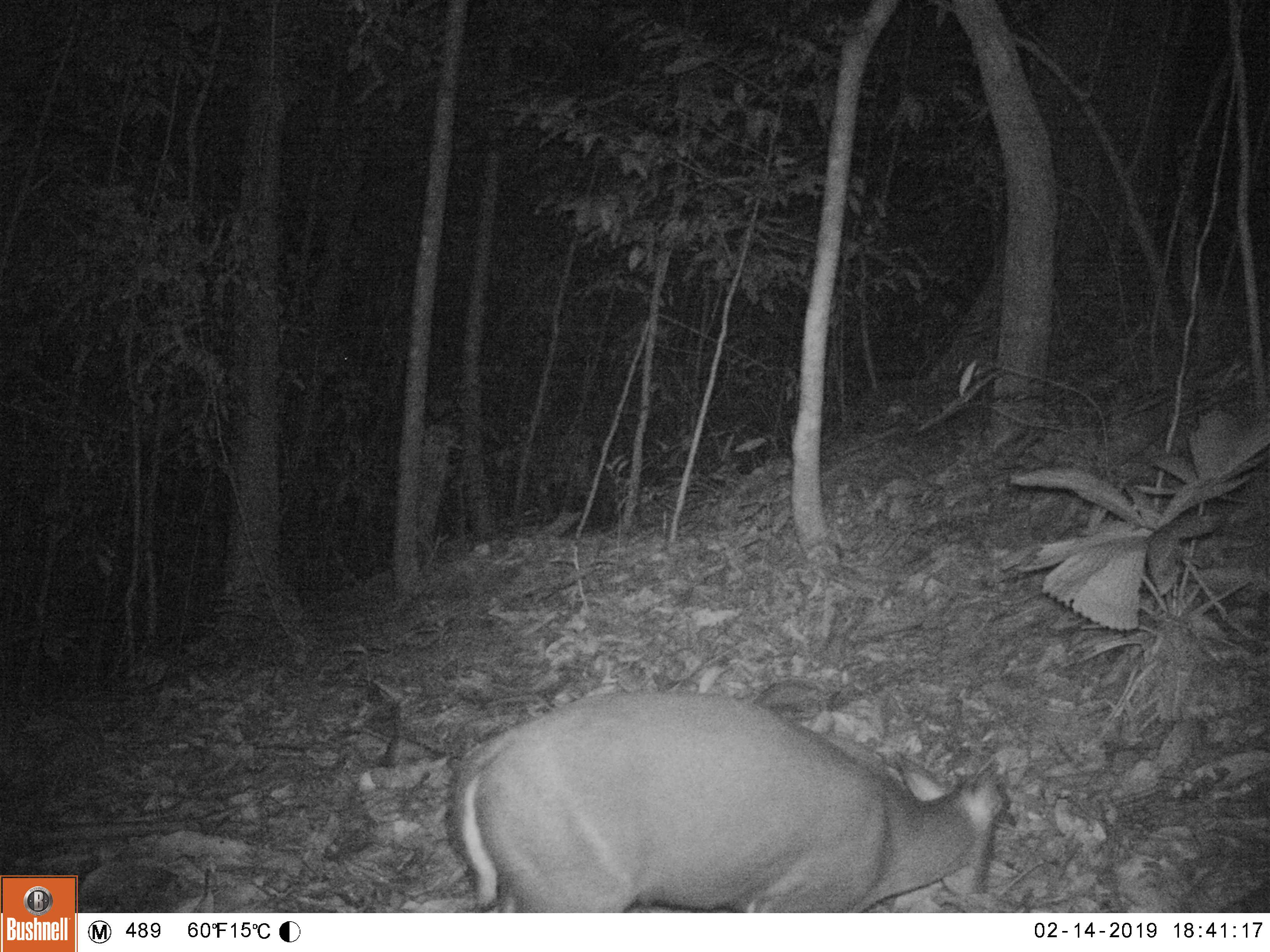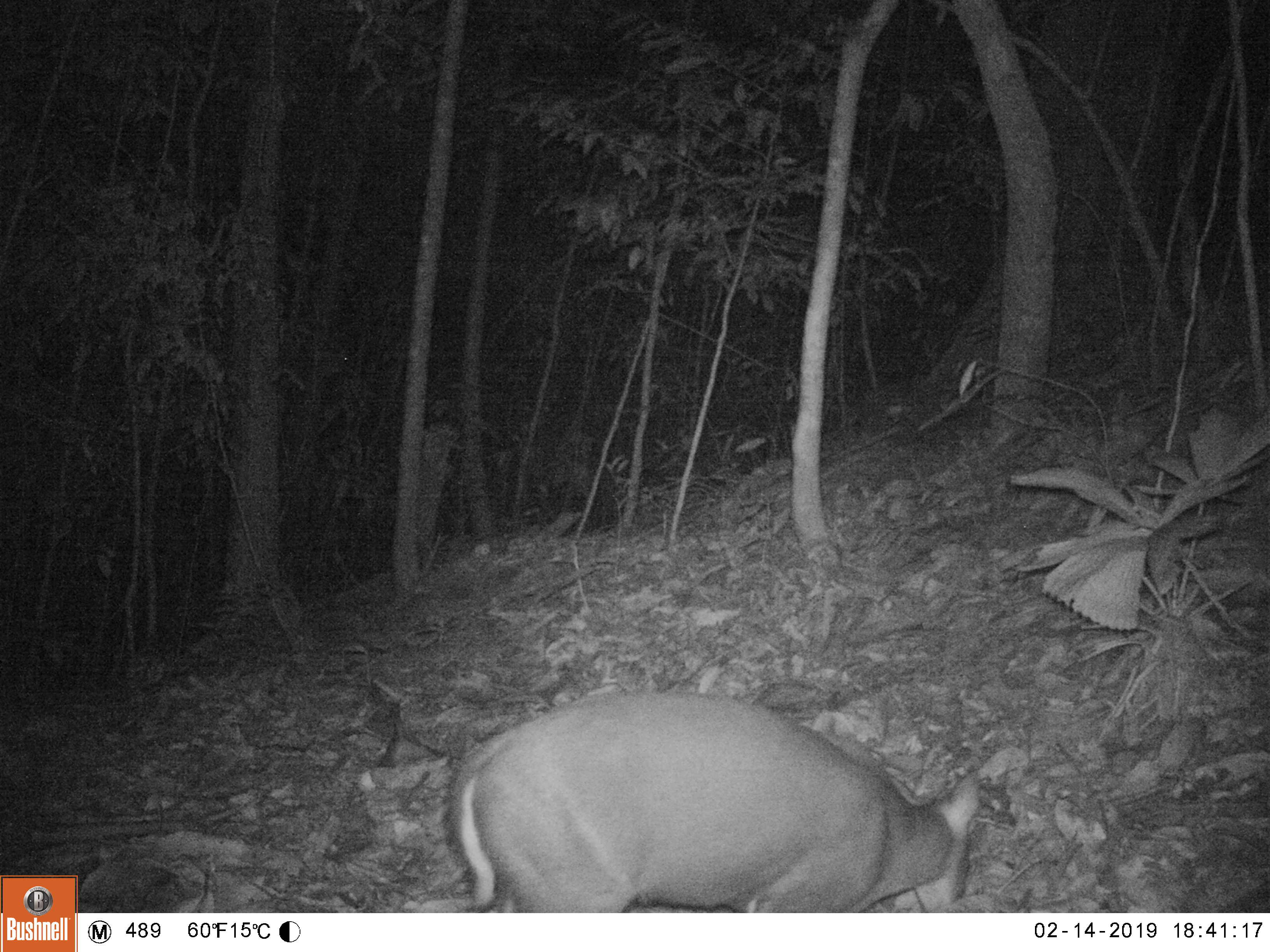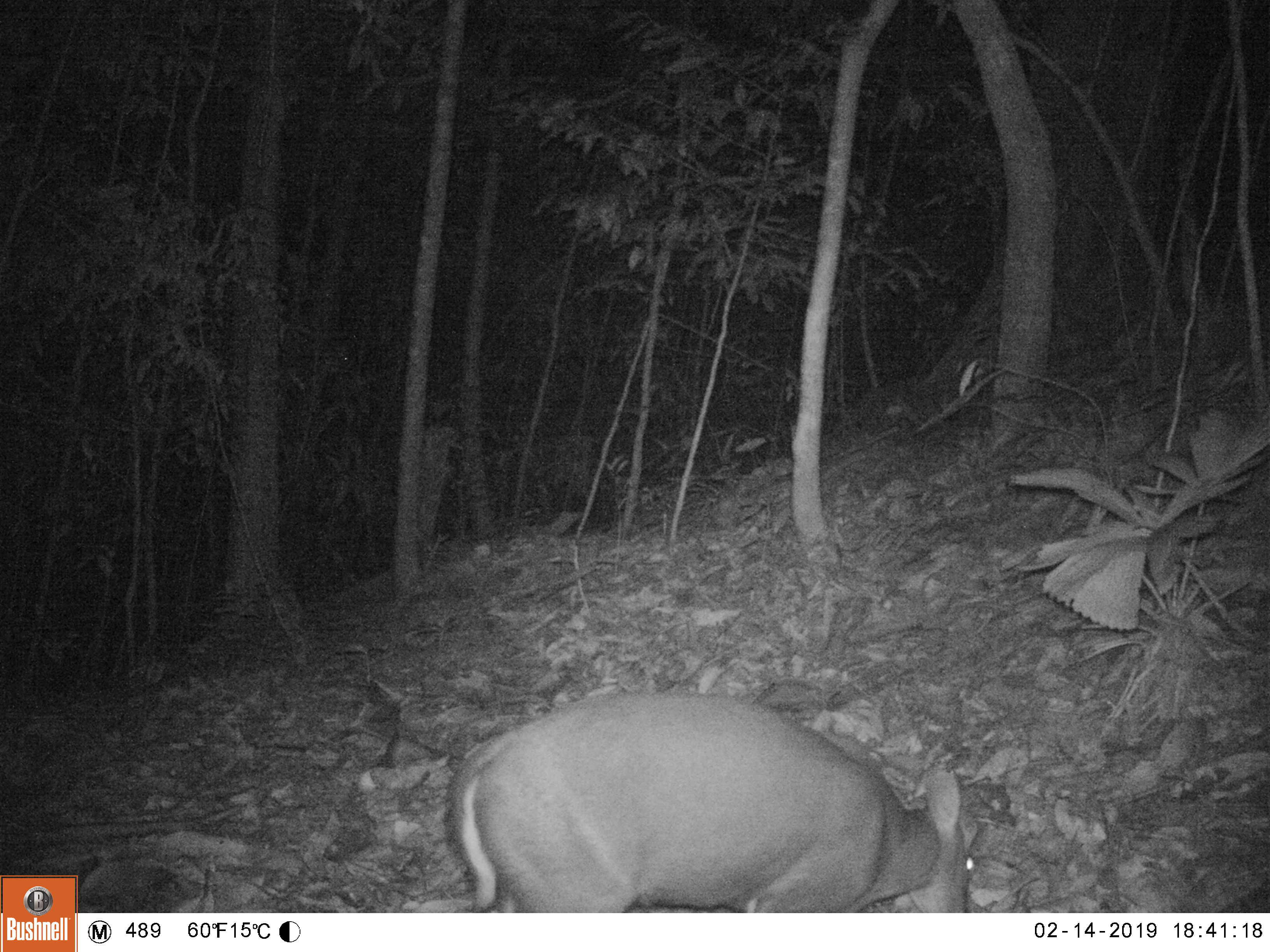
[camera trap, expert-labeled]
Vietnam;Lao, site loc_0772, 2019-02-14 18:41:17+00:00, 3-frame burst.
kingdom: Animalia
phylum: Chordata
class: Mammalia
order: Artiodactyla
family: Cervidae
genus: Muntiacus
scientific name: Muntiacus rooseveltorum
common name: roosevelt's muntjac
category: roosevelts muntjac group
Roosevelts muntjac group (roosevelt's muntjac) (Muntiacus rooseveltorum). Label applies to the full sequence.